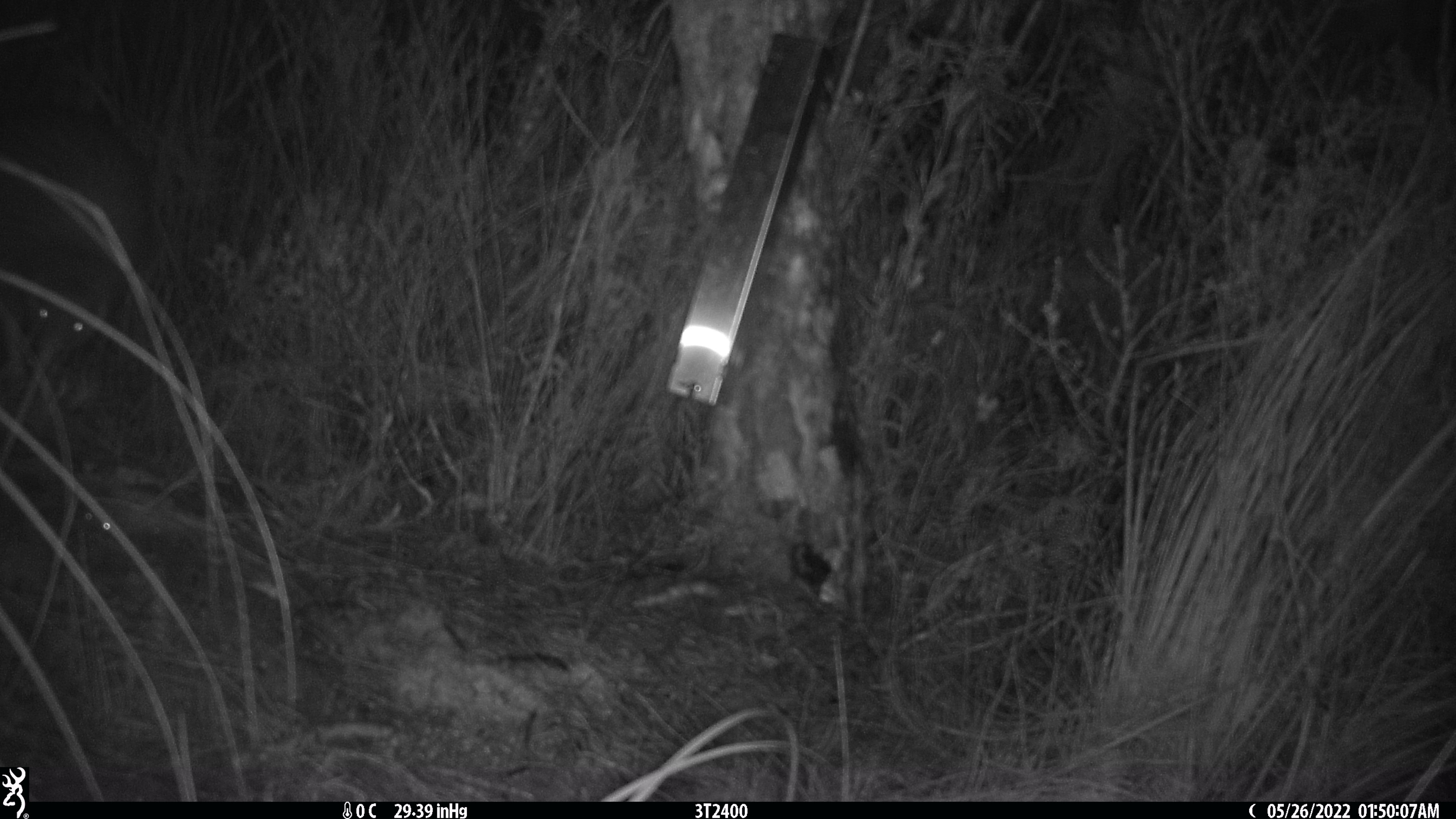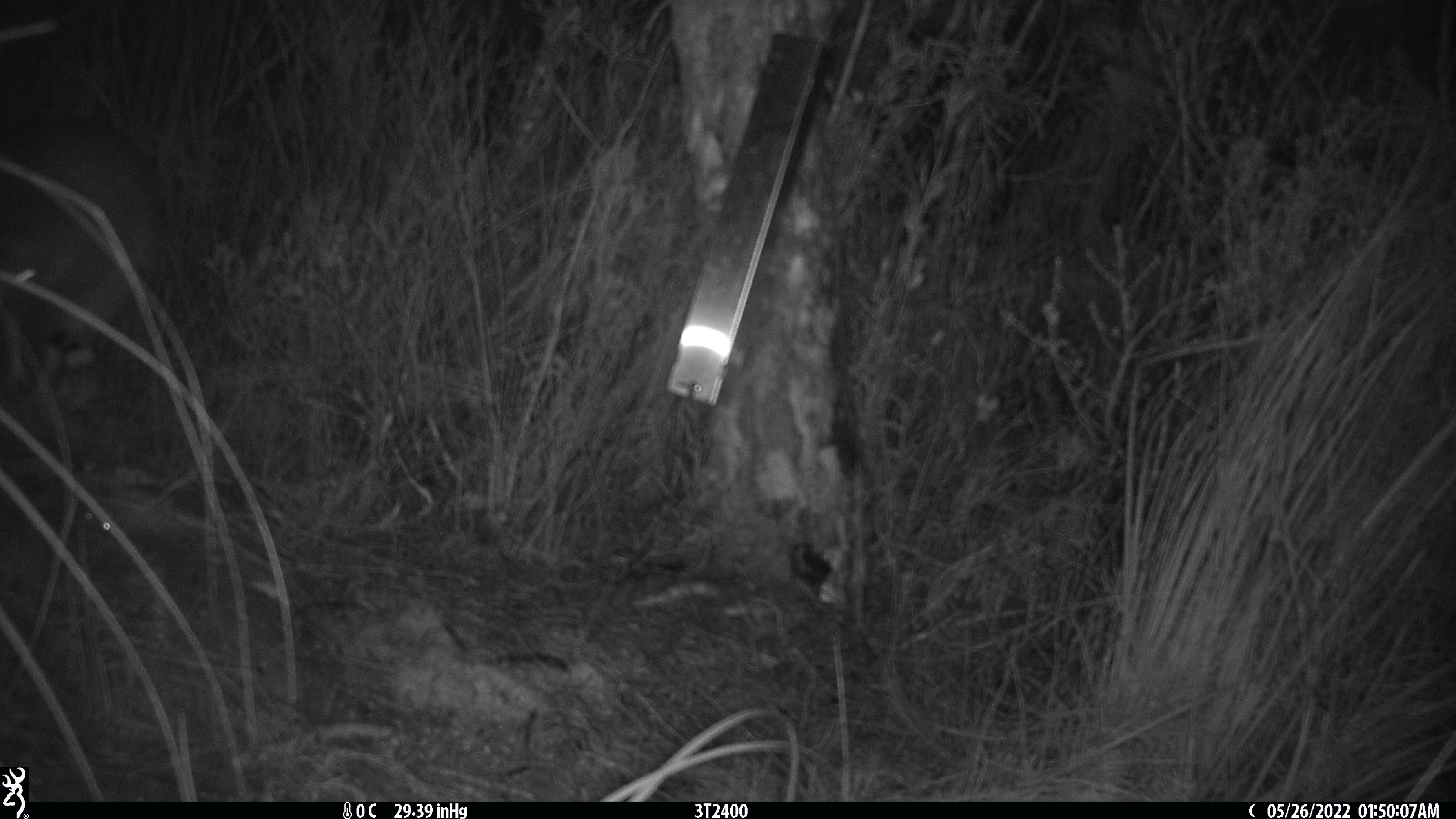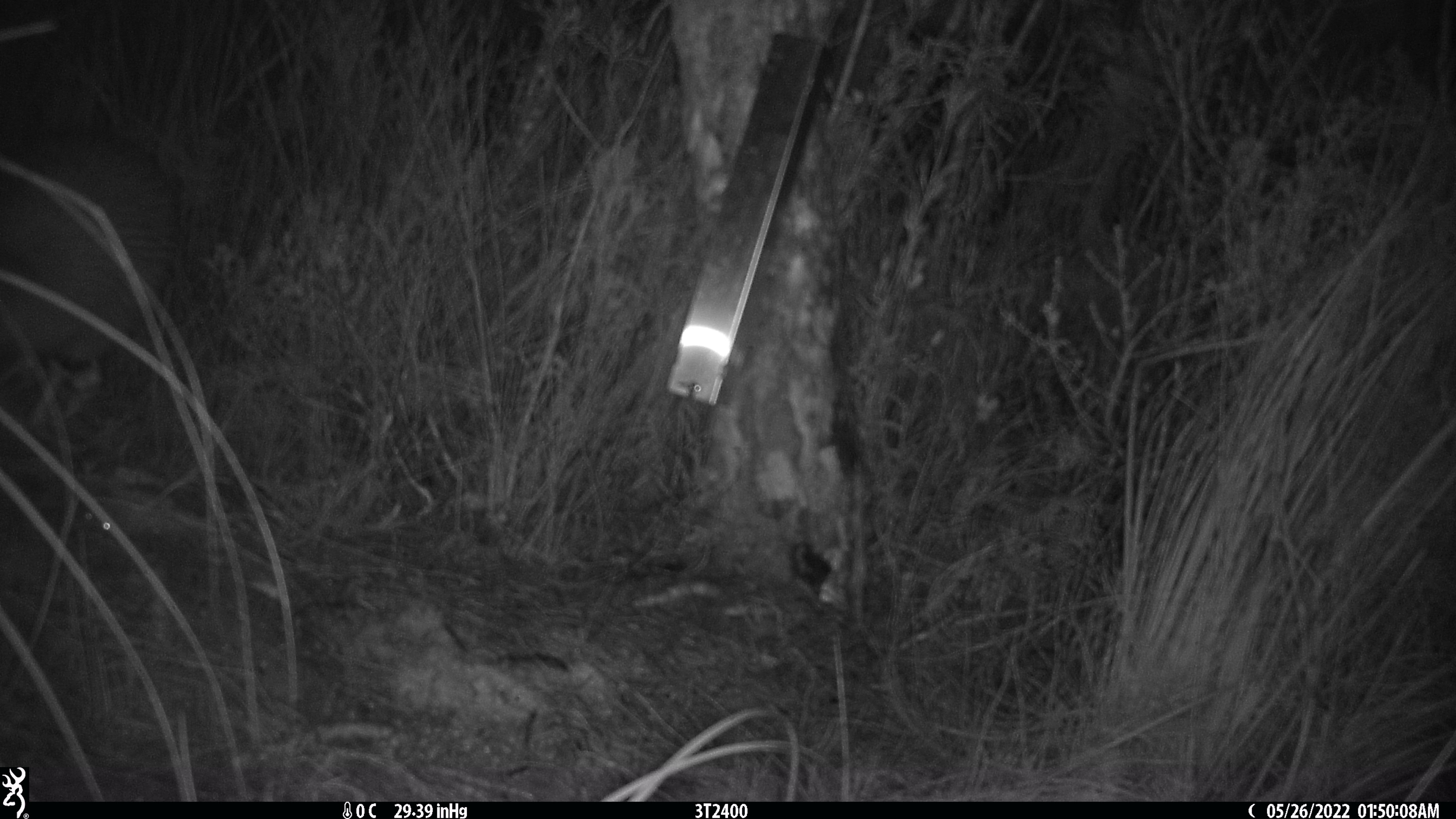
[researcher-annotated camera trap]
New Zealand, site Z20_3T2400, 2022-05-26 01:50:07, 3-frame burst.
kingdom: Animalia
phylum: Chordata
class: Aves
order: Apterygiformes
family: Apterygidae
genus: Apteryx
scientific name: Apteryx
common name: kiwi